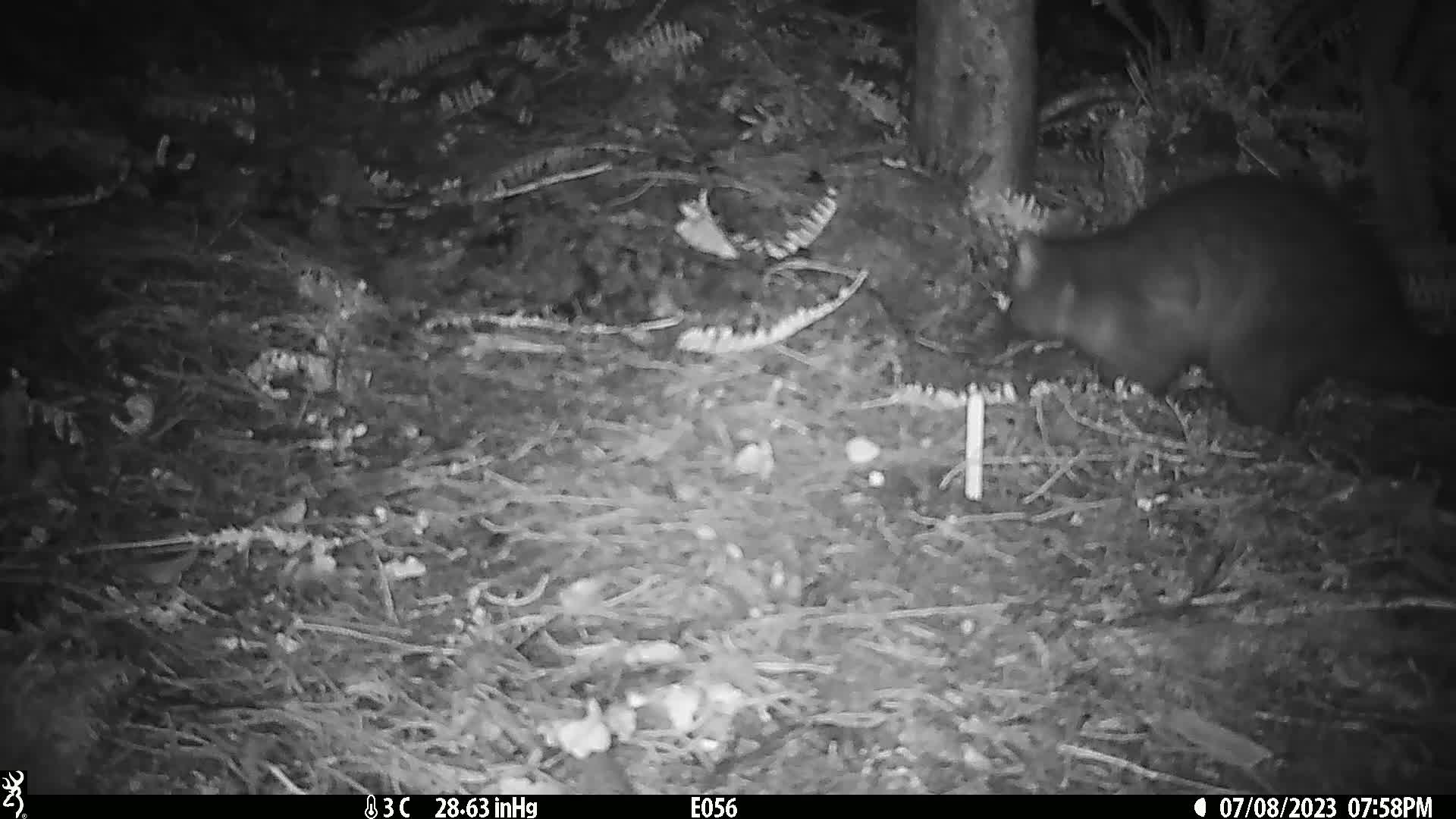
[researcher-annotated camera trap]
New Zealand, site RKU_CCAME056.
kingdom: Animalia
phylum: Chordata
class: Mammalia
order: Diprotodontia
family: Phalangeridae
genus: Trichosurus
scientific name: Trichosurus vulpecula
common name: common brushtail possum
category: possum